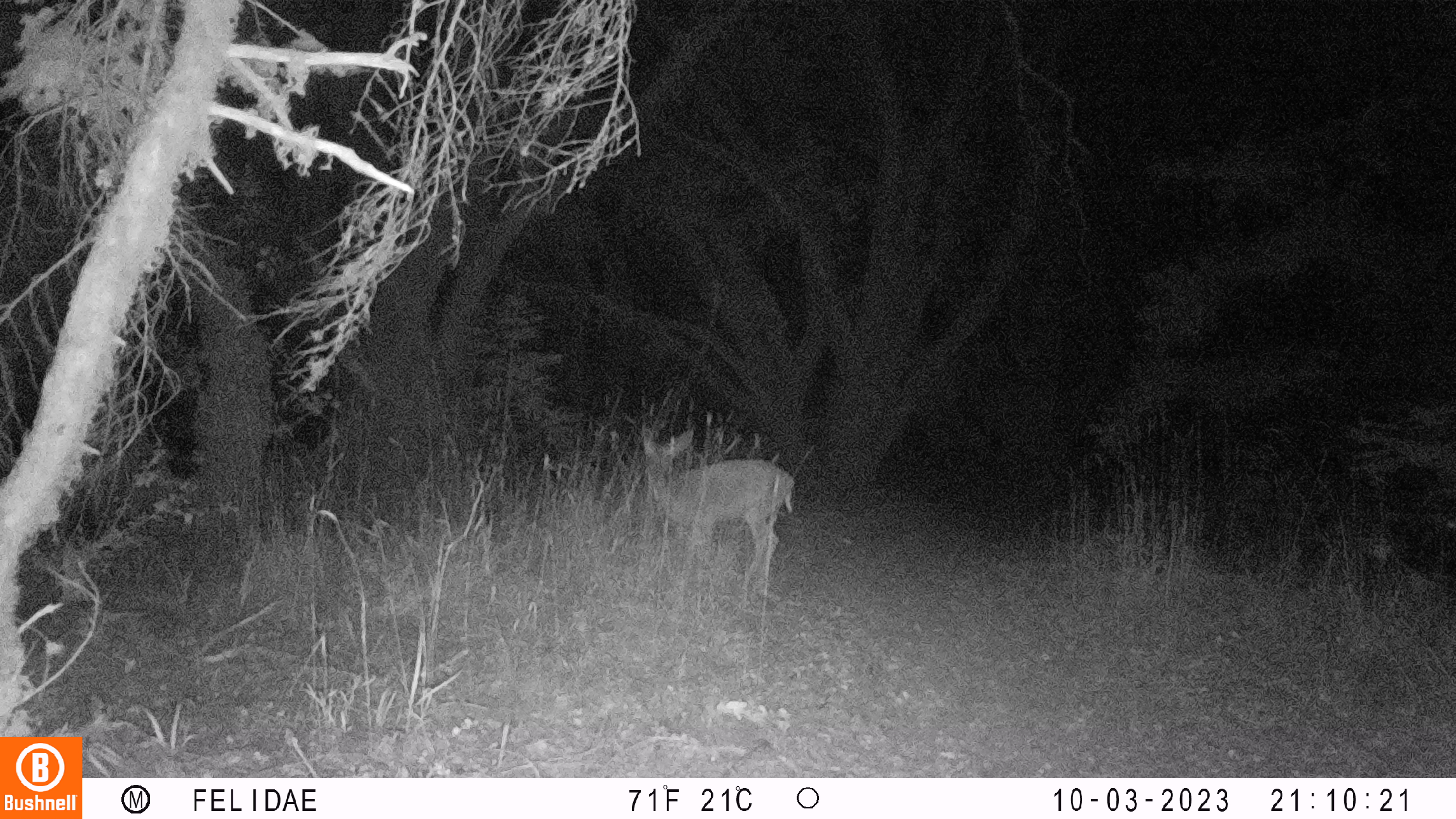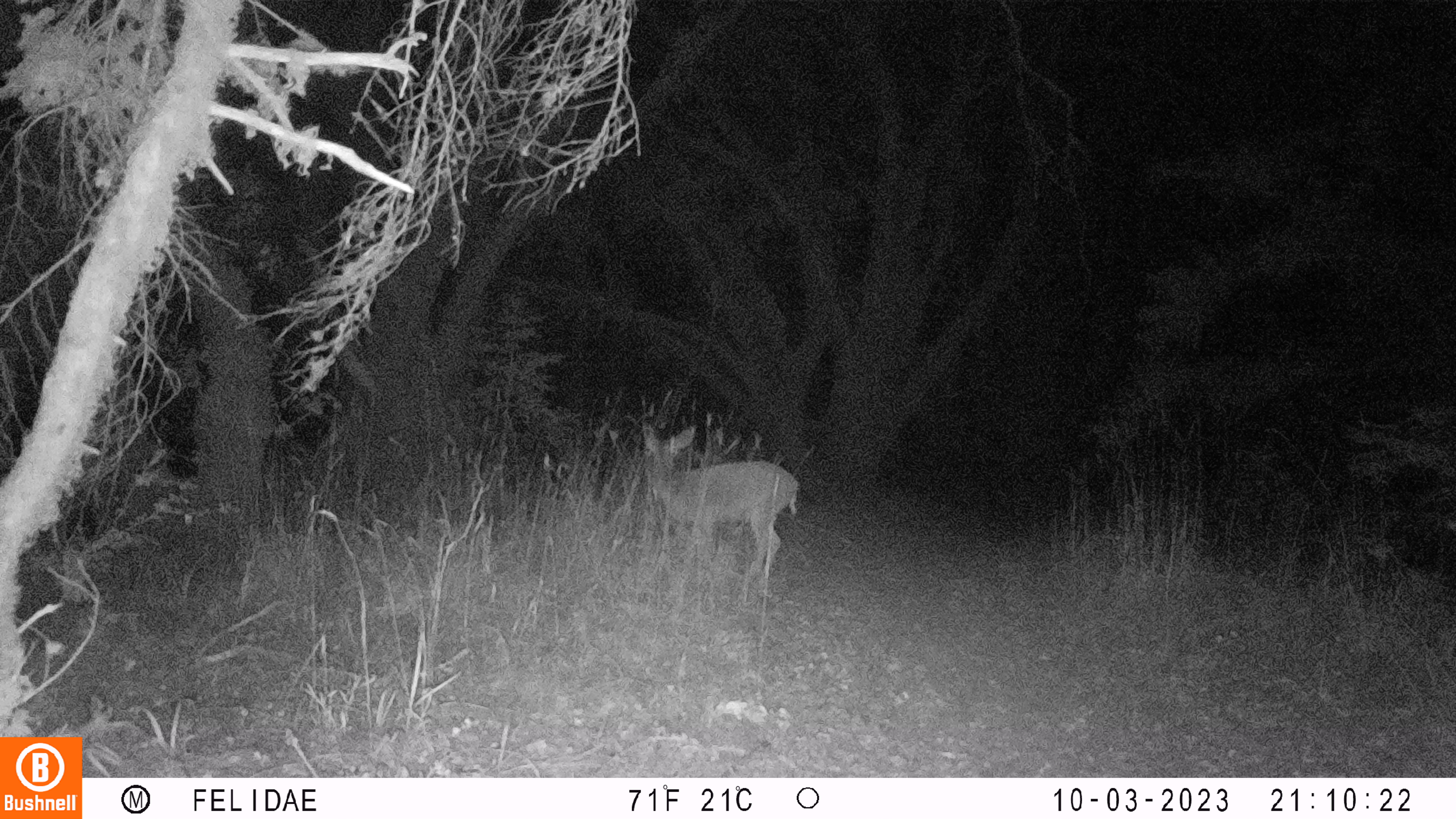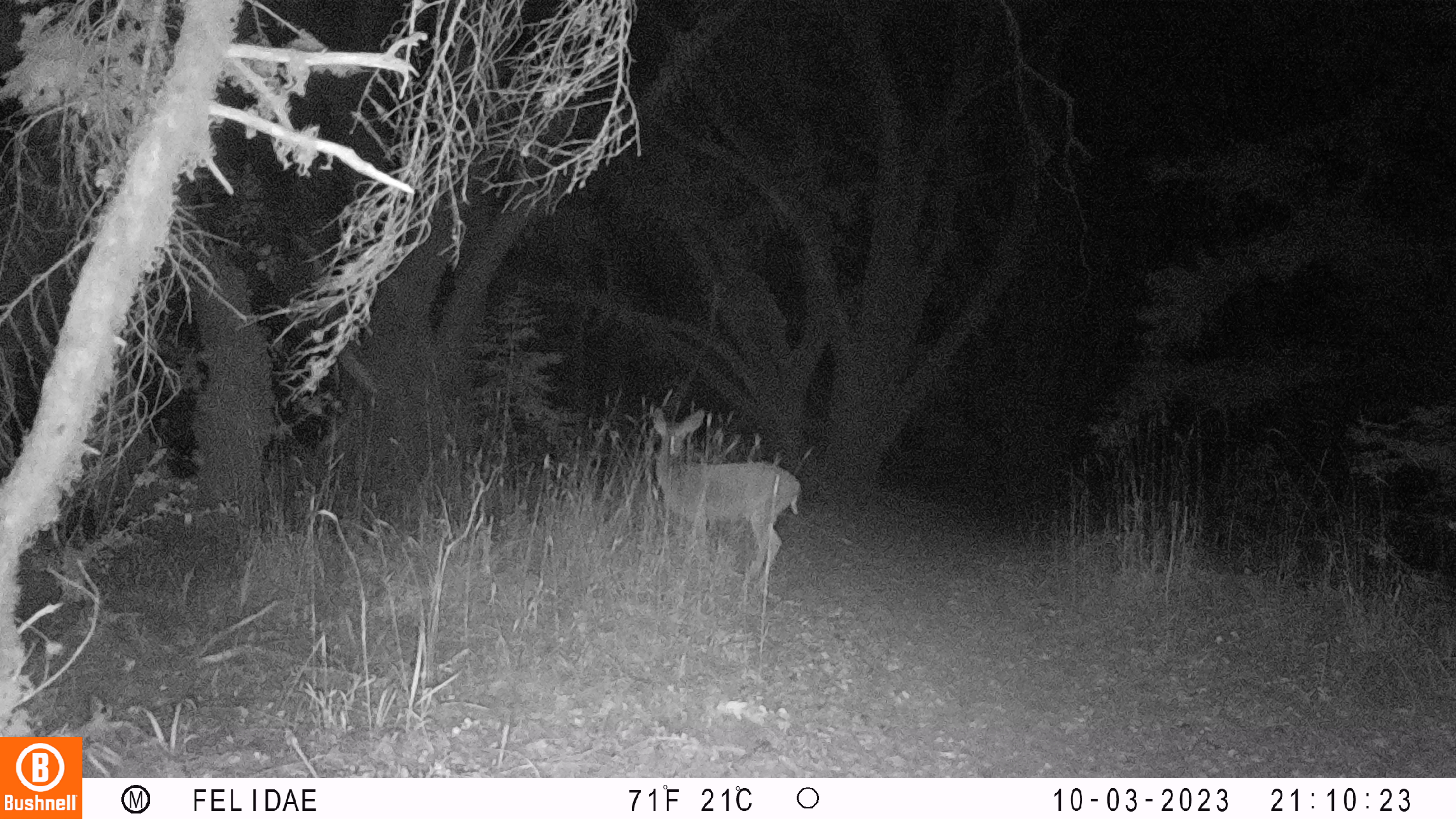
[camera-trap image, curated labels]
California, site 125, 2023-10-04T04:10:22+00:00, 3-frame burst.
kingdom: Animalia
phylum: Chordata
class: Mammalia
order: Artiodactyla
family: Cervidae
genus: Odocoileus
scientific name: Odocoileus hemionus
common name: mule deer